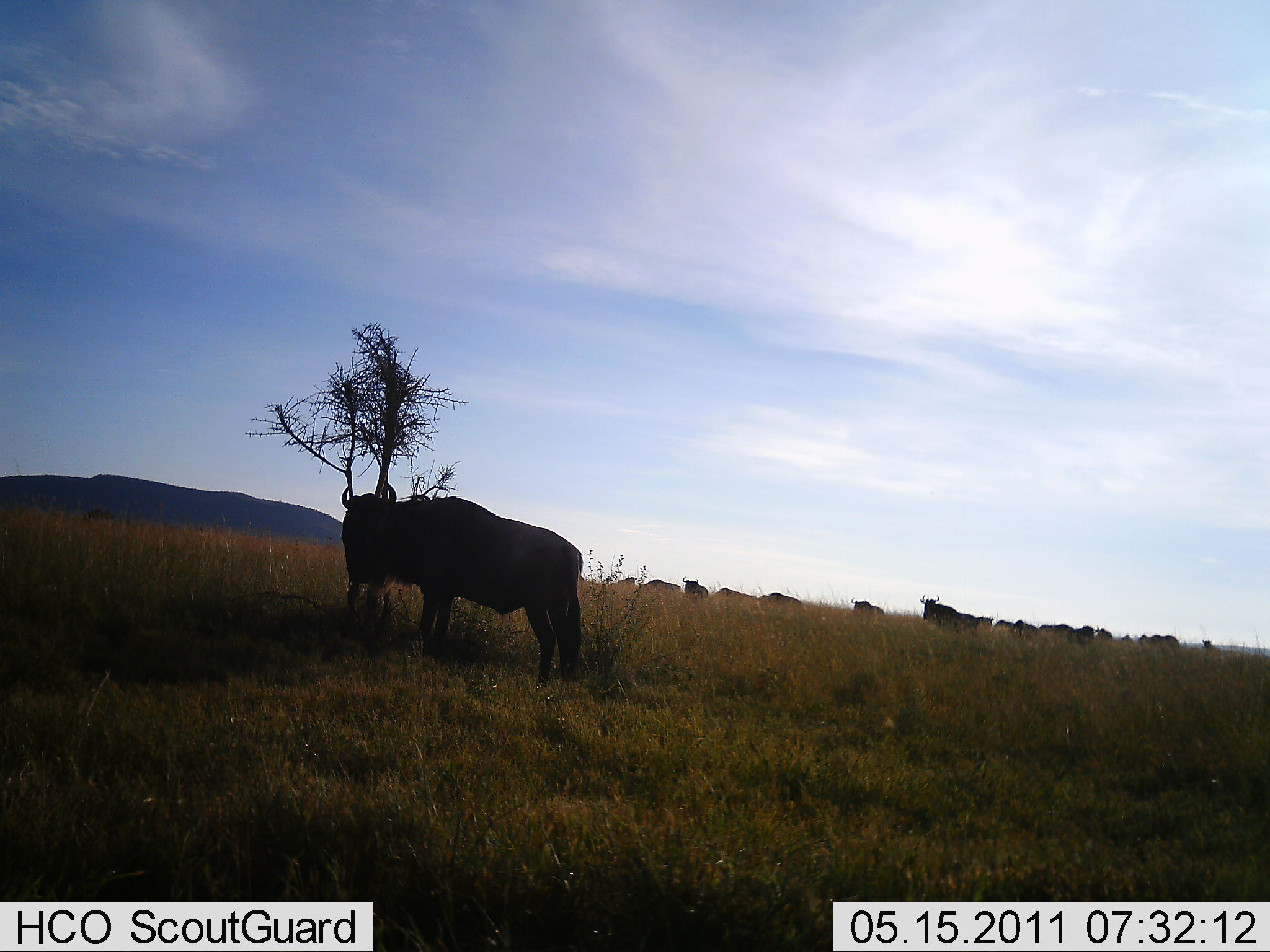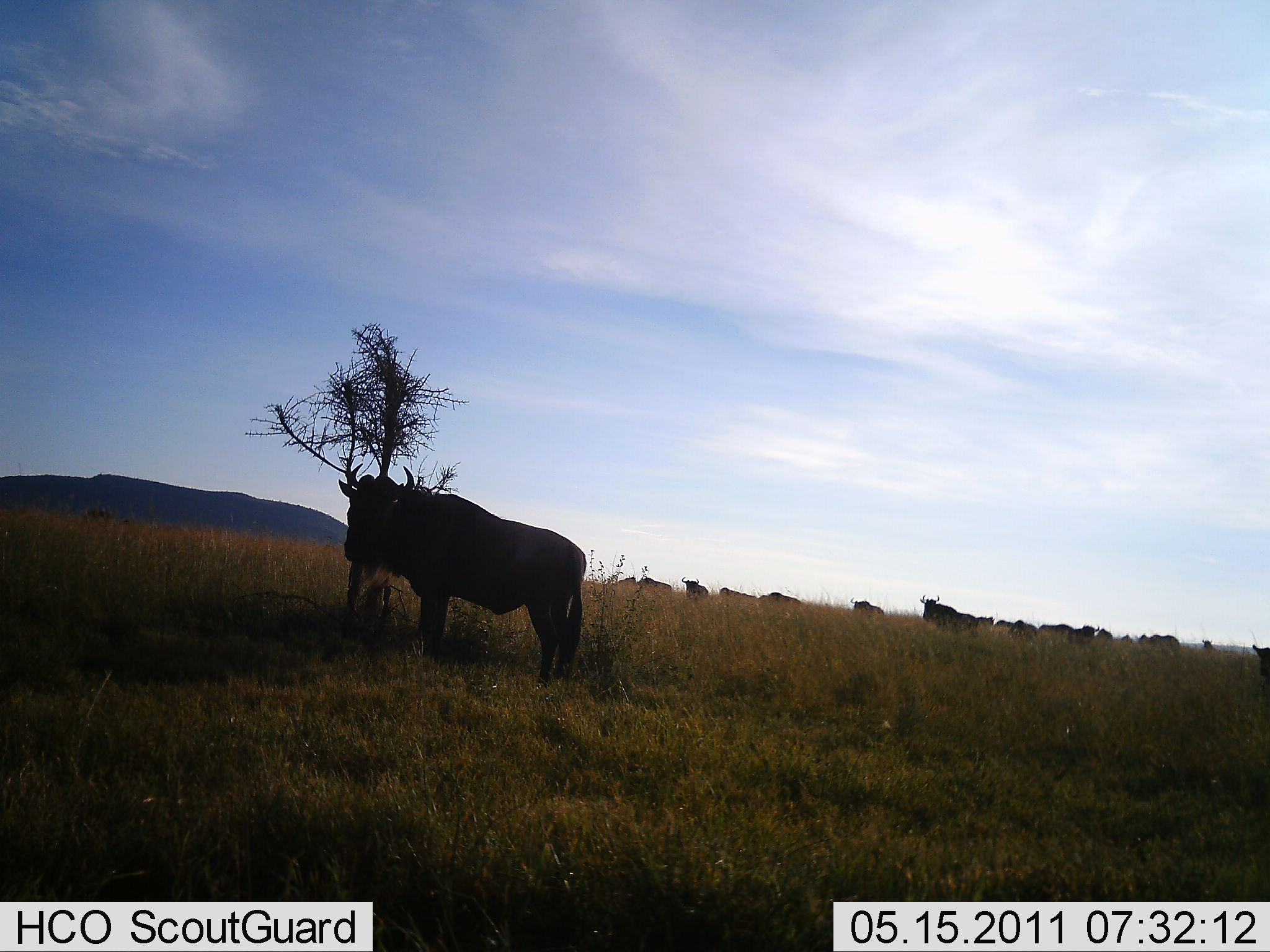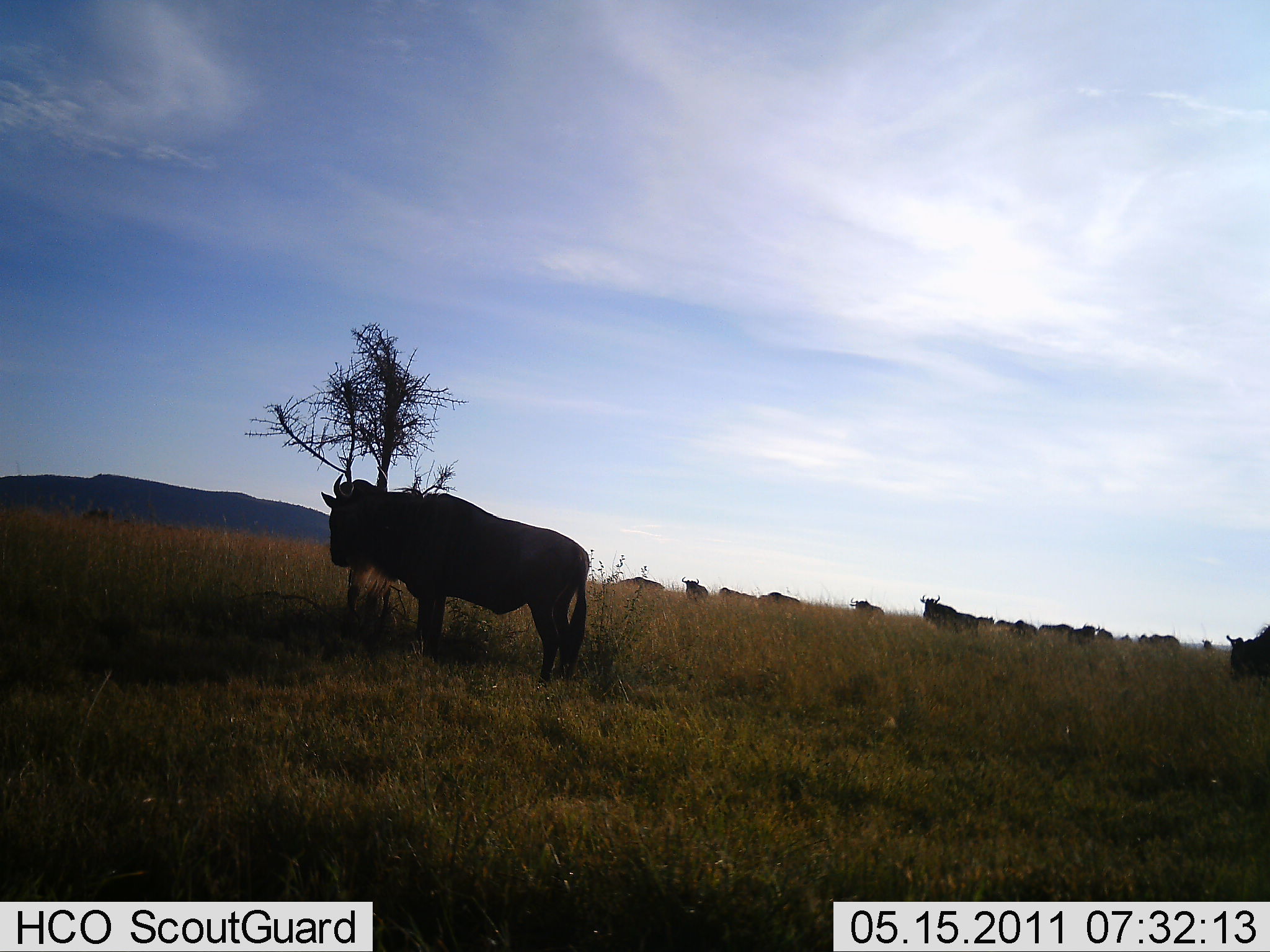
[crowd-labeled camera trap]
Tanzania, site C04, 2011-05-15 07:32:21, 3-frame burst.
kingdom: Animalia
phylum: Chordata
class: Mammalia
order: Artiodactyla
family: Bovidae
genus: Connochaetes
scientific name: Connochaetes taurinus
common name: blue wildebeest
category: wildebeest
Wildebeest (blue wildebeest) (Connochaetes taurinus), count 11-50. Behavior (volunteer vote fractions): standing 91%, resting 0%, moving 9%, interacting 0%. Young present (vote fraction): 0%. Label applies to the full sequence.